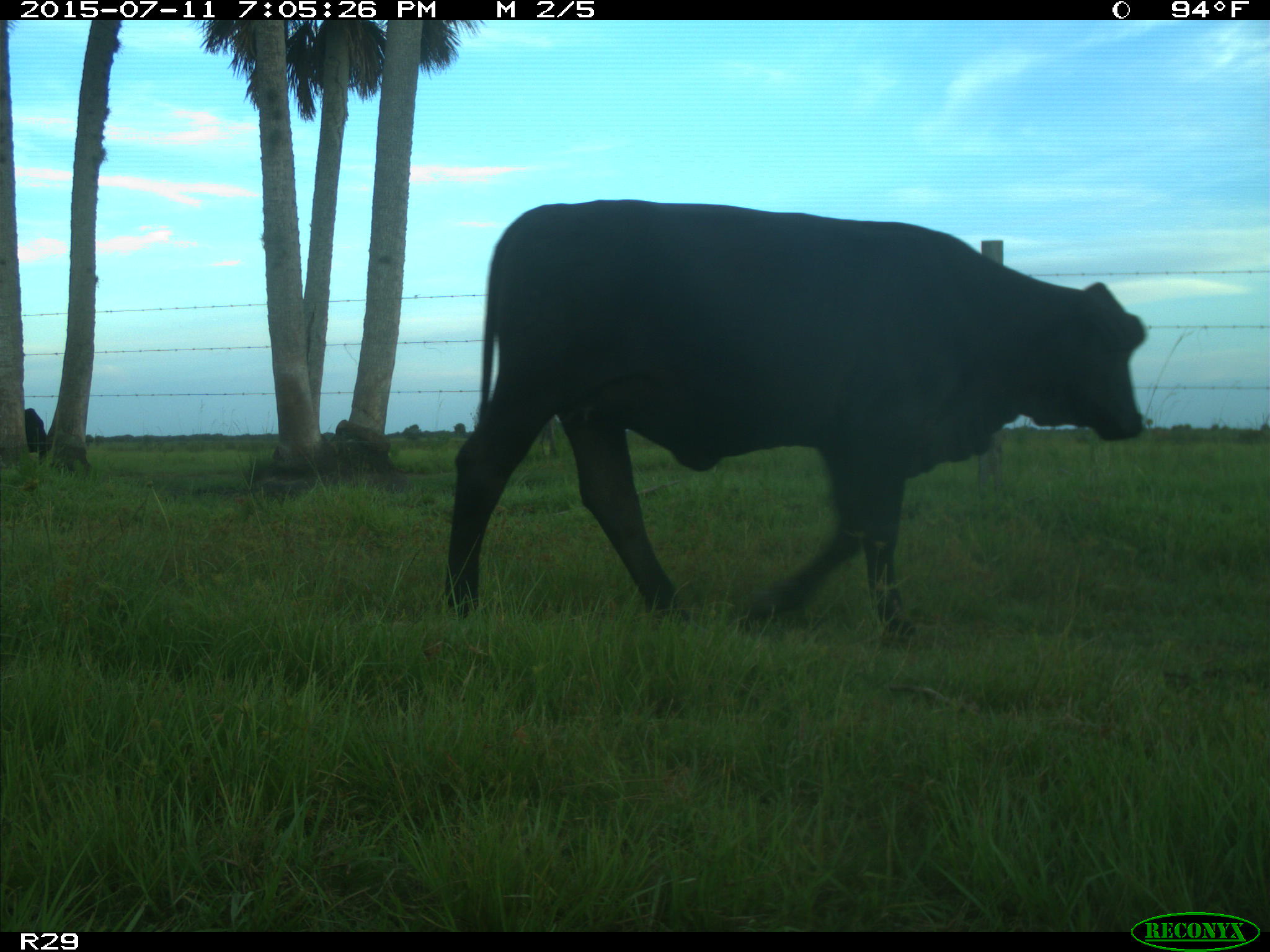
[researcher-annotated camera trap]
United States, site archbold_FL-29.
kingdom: Animalia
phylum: Chordata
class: Mammalia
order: Artiodactyla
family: Bovidae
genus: Bos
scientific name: Bos taurus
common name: domestic cow